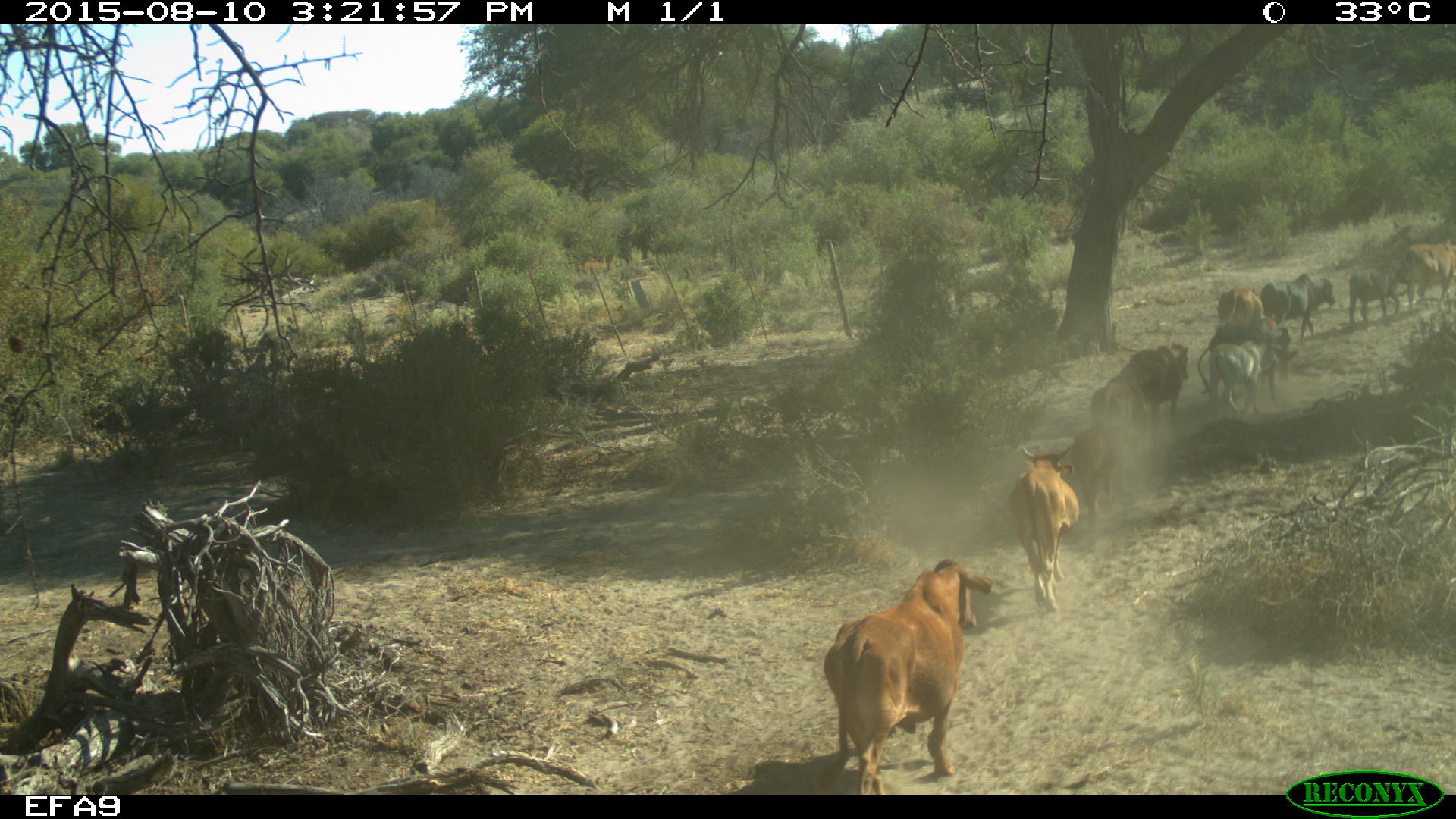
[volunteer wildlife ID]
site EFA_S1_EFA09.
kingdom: Animalia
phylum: Chordata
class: Mammalia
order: Artiodactyla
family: Bovidae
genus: Bos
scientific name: Bos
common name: cattle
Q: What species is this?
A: Cattle (Bos).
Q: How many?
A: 11-50.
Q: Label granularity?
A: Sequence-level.